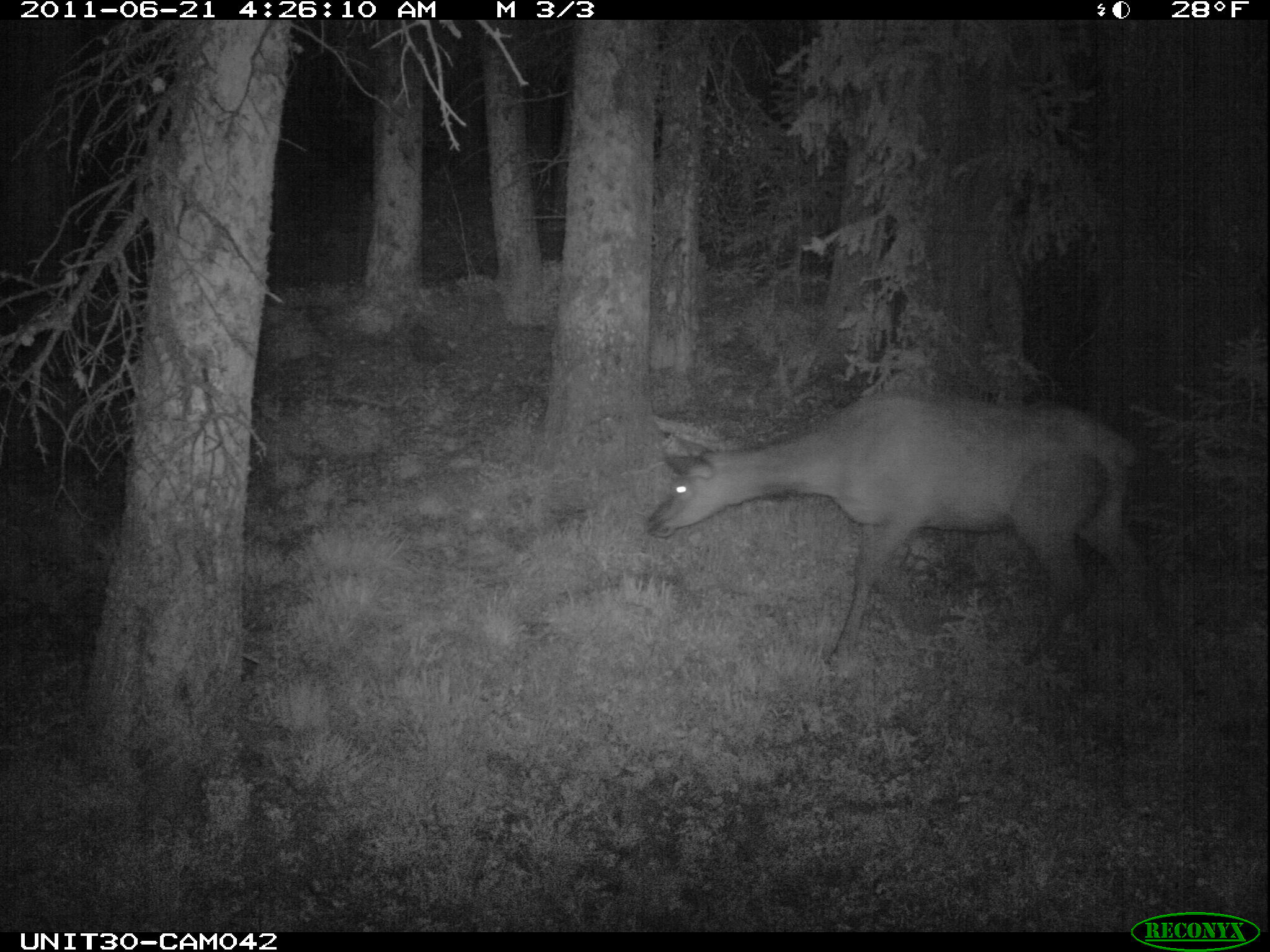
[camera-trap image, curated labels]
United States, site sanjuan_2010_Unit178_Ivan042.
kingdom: Animalia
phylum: Chordata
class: Mammalia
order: Artiodactyla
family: Cervidae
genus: Cervus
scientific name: Cervus elaphus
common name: red deer